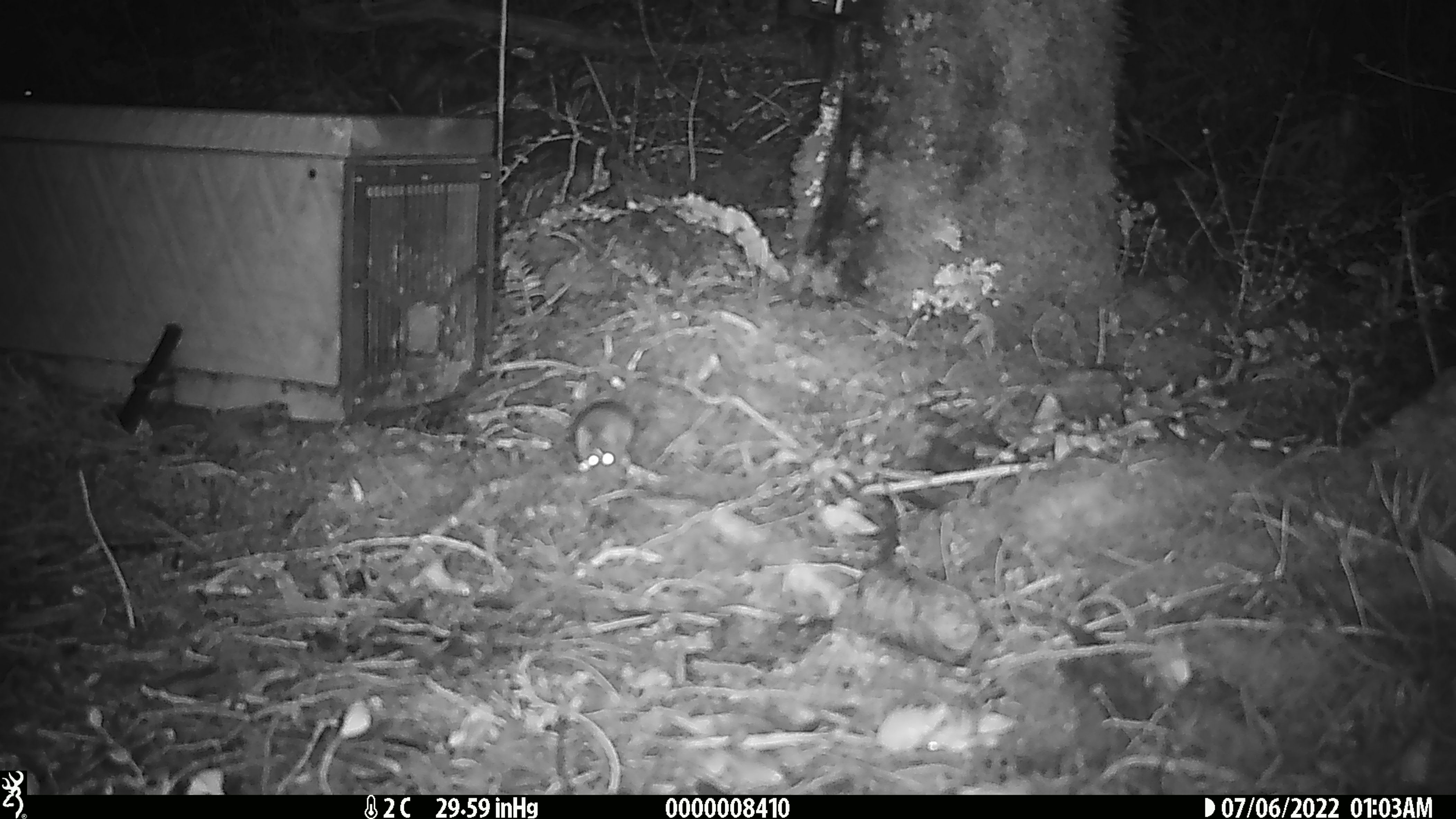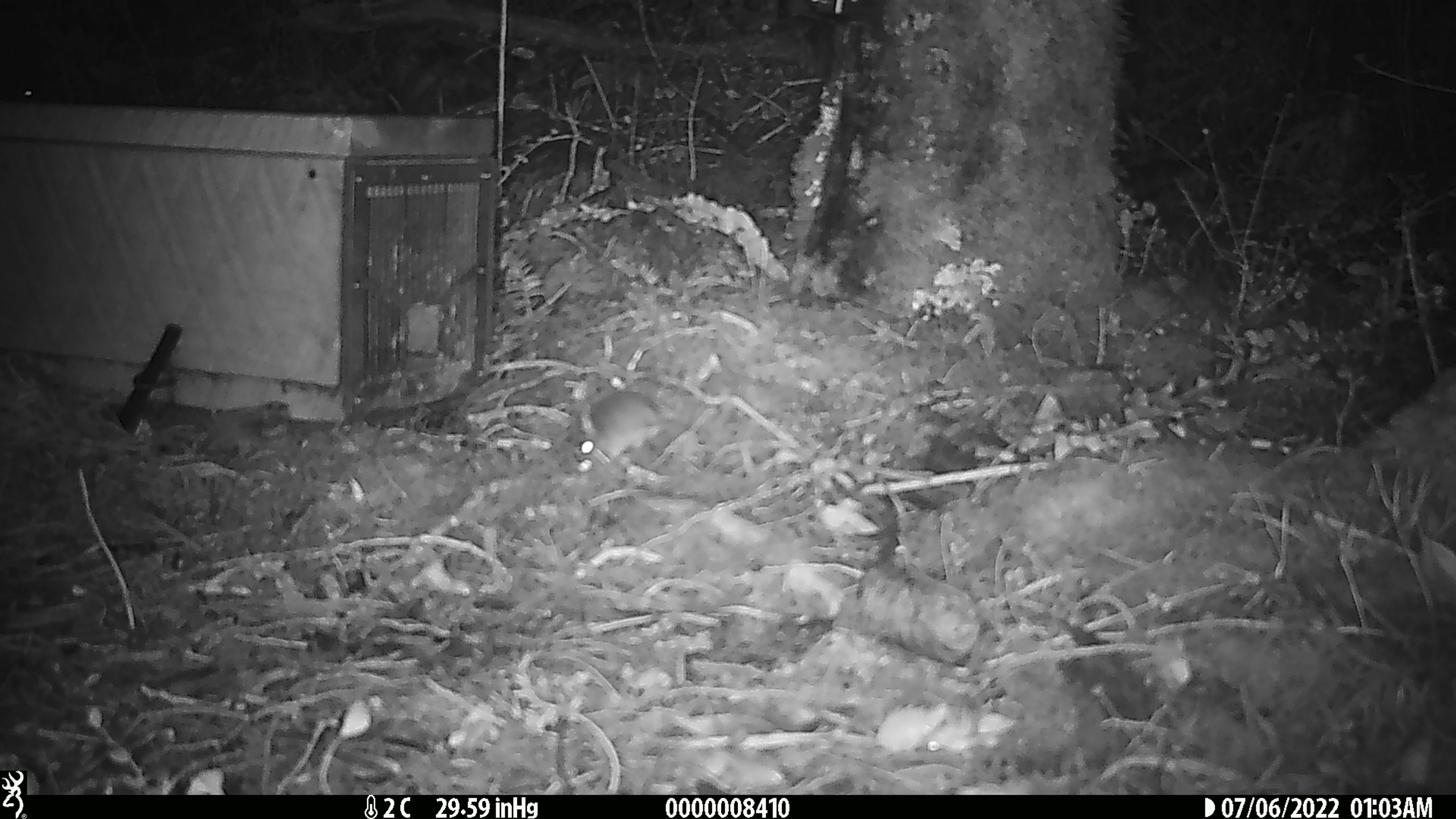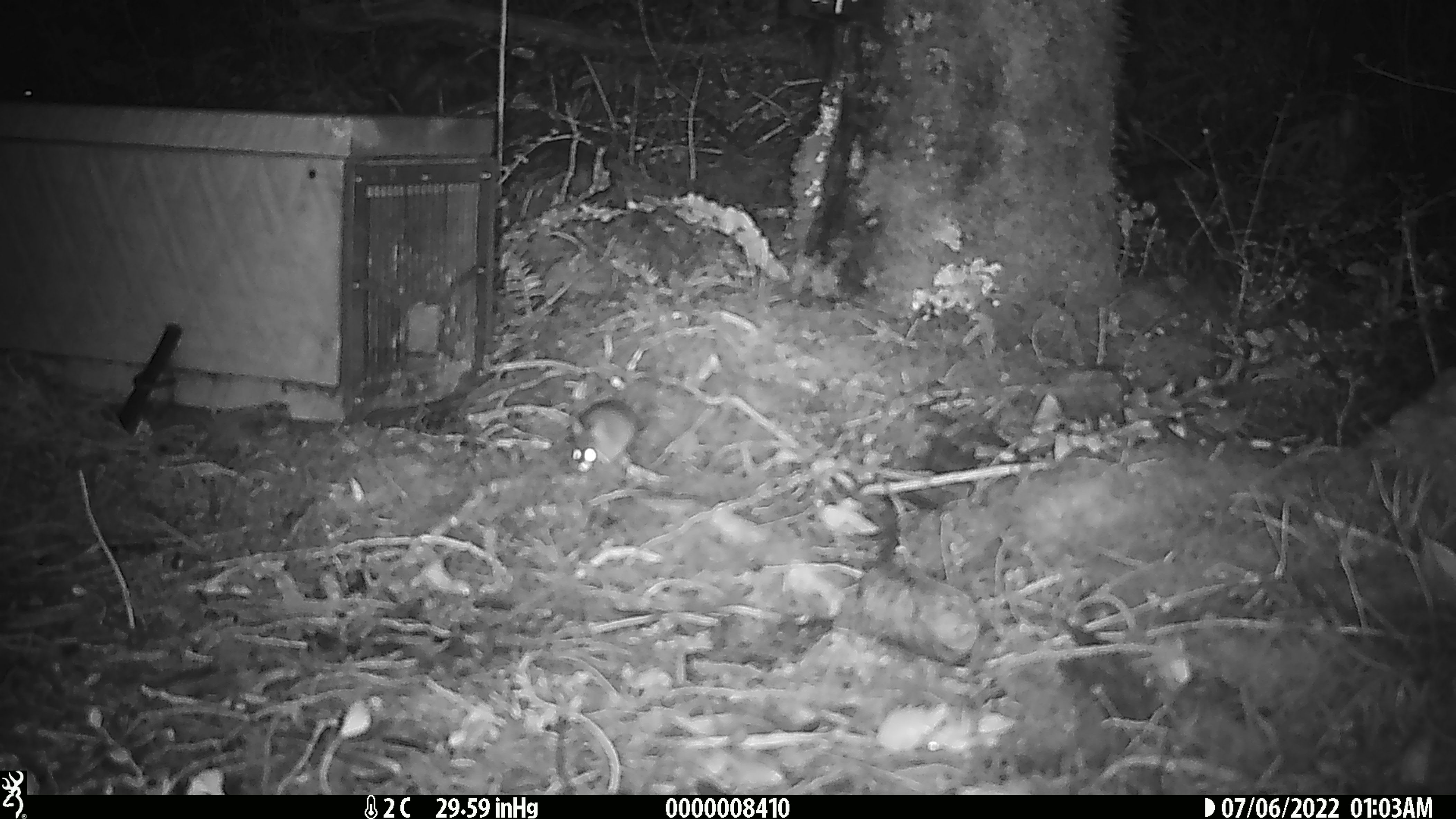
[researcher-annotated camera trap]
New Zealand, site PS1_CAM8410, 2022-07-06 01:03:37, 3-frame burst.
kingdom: Animalia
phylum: Chordata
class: Mammalia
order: Rodentia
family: Muridae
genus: Mus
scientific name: Mus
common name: mouse